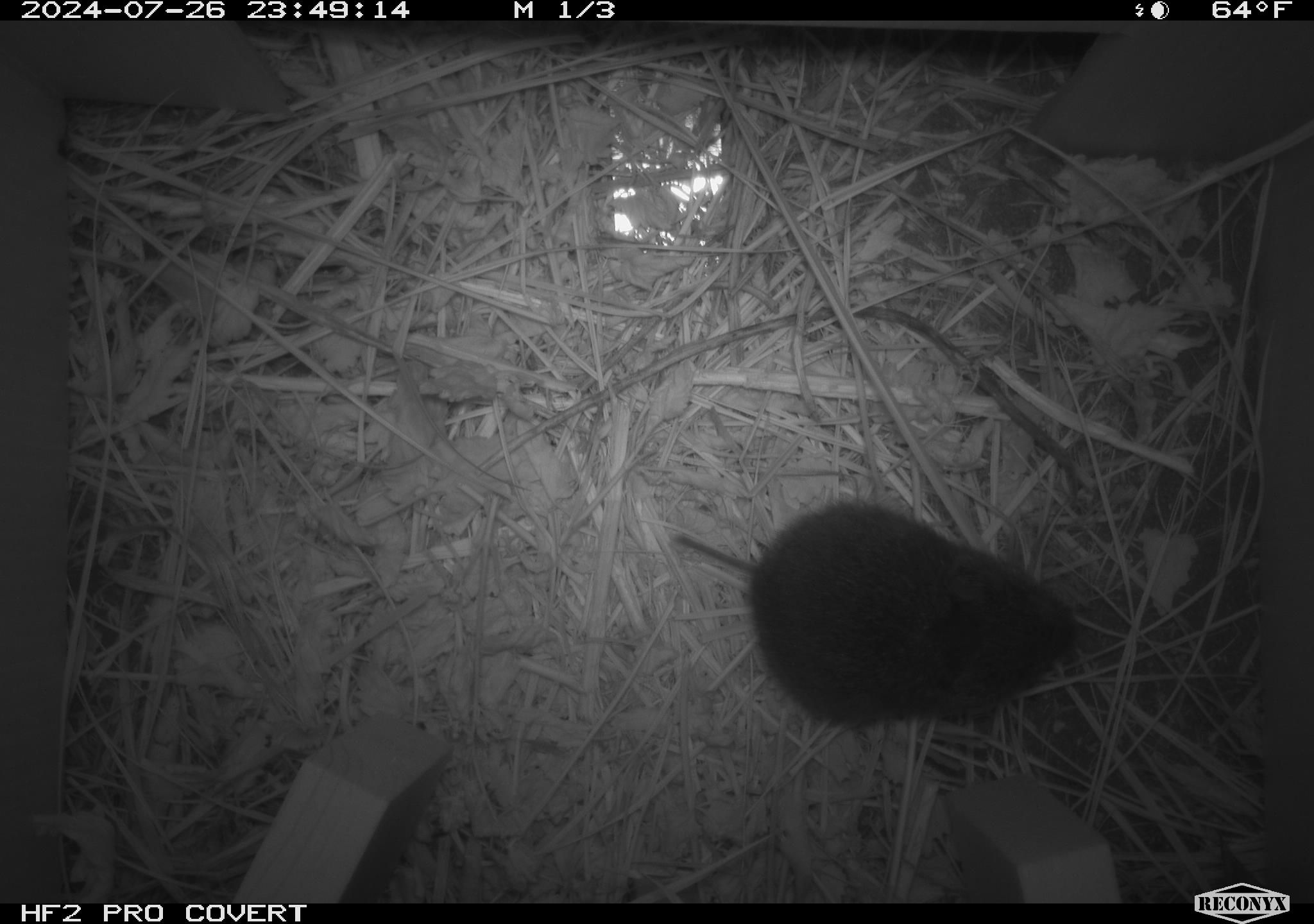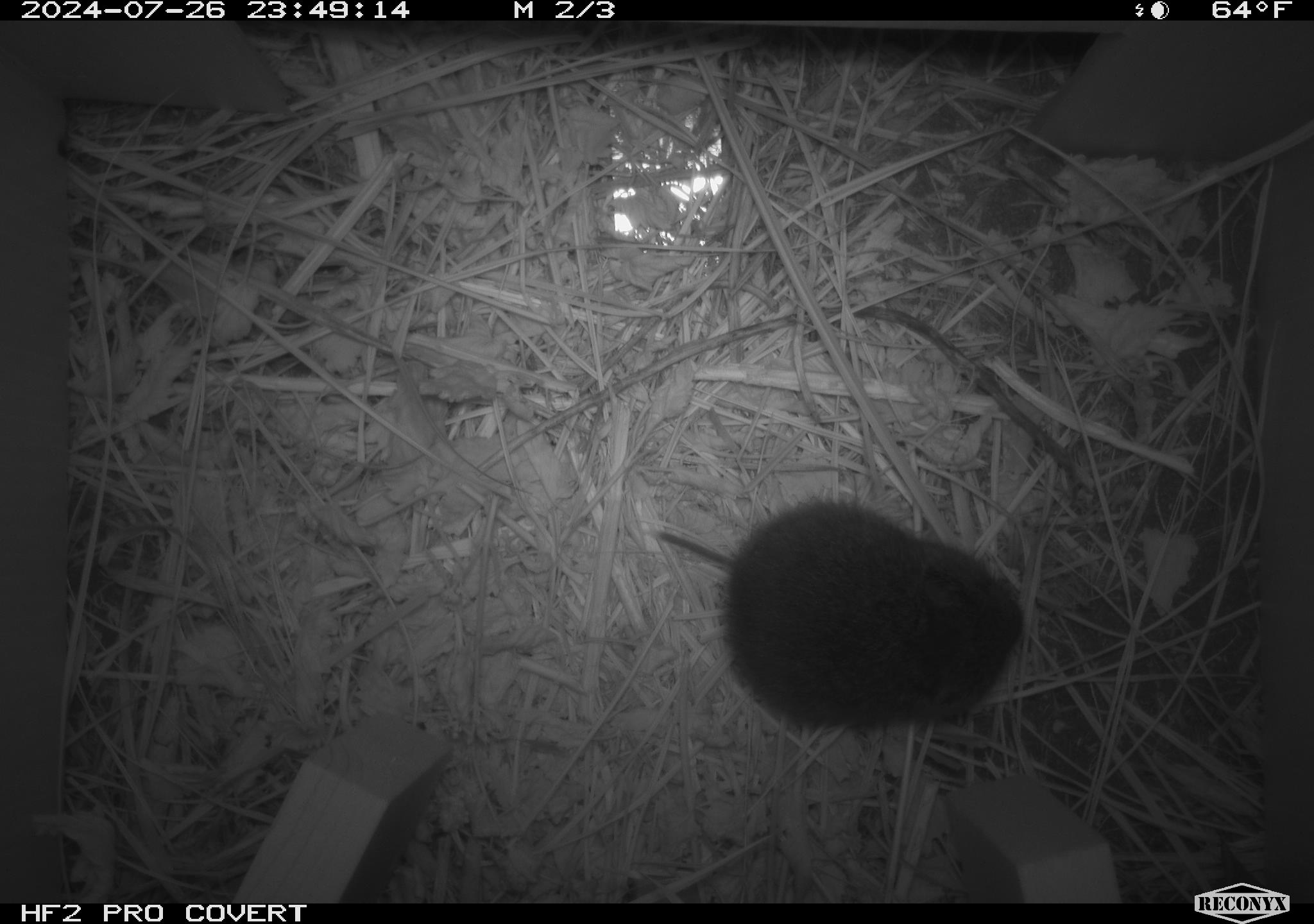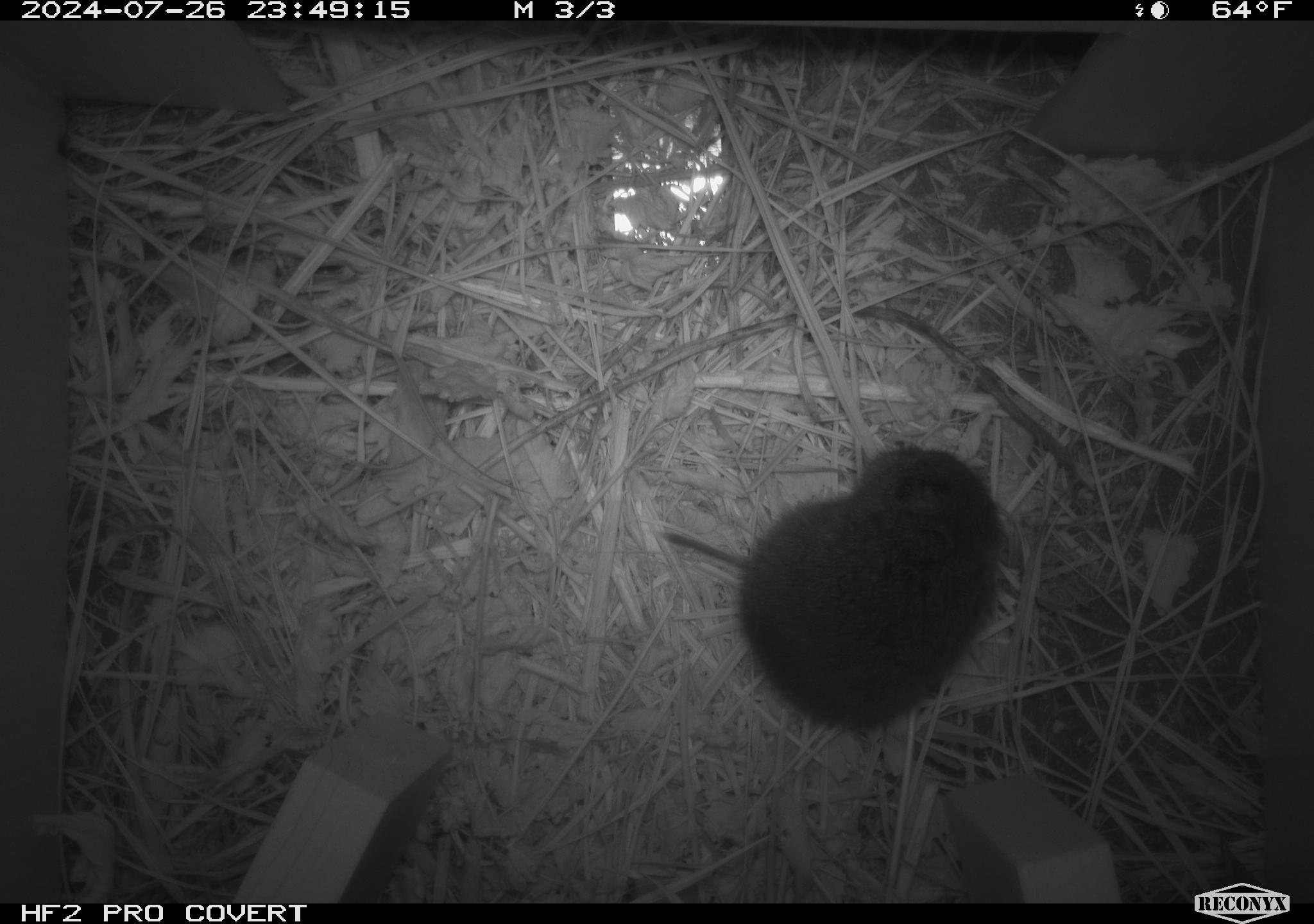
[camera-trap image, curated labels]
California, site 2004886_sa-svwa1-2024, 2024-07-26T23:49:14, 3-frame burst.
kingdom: Animalia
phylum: Chordata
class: Mammalia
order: Rodentia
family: Cricetidae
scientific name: Arvicolinae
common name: voles, lemmings, and muskrats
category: arvicolinae subfamily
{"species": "arvicolinae subfamily (voles, lemmings, and muskrats) (Arvicolinae)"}